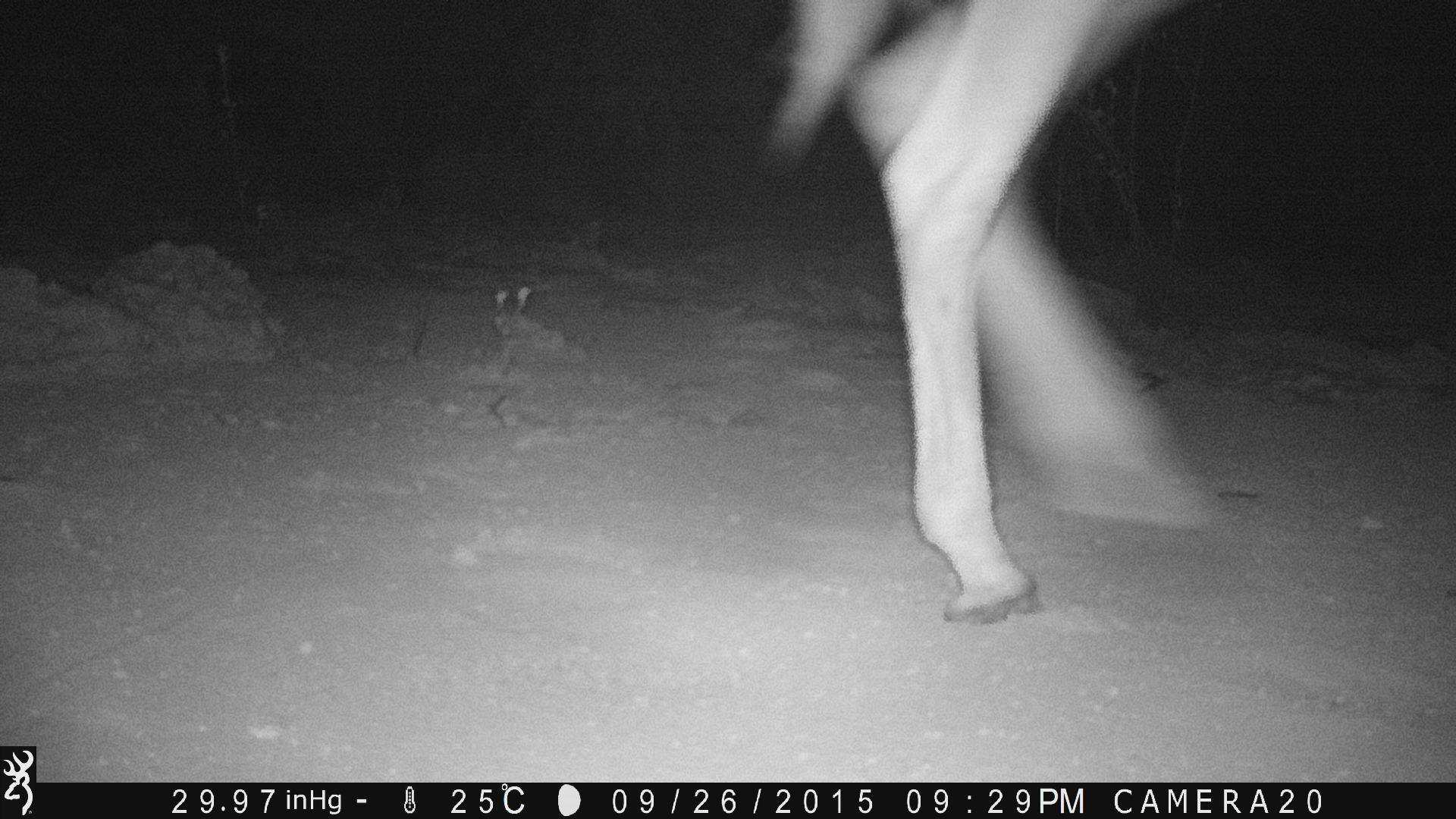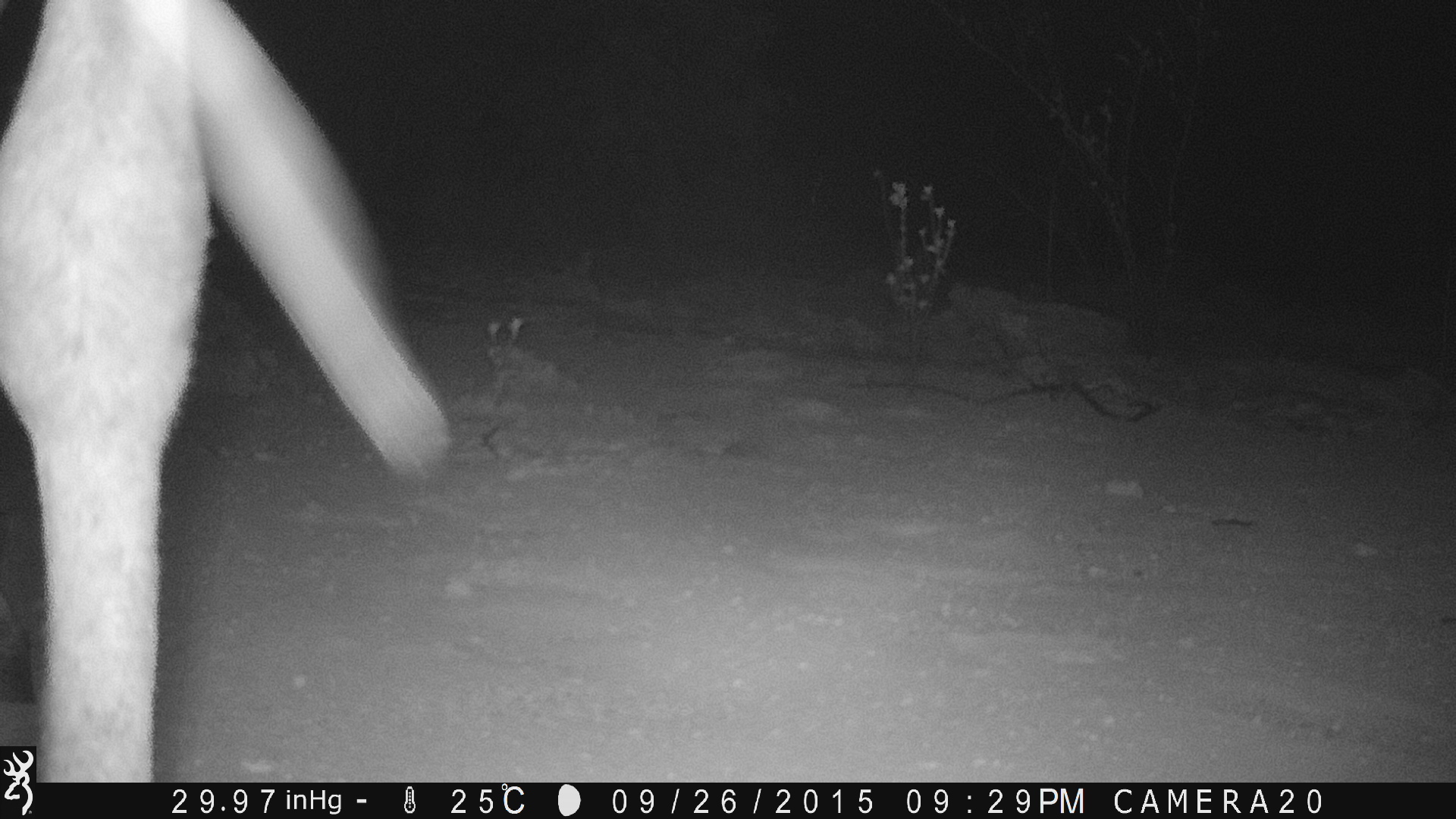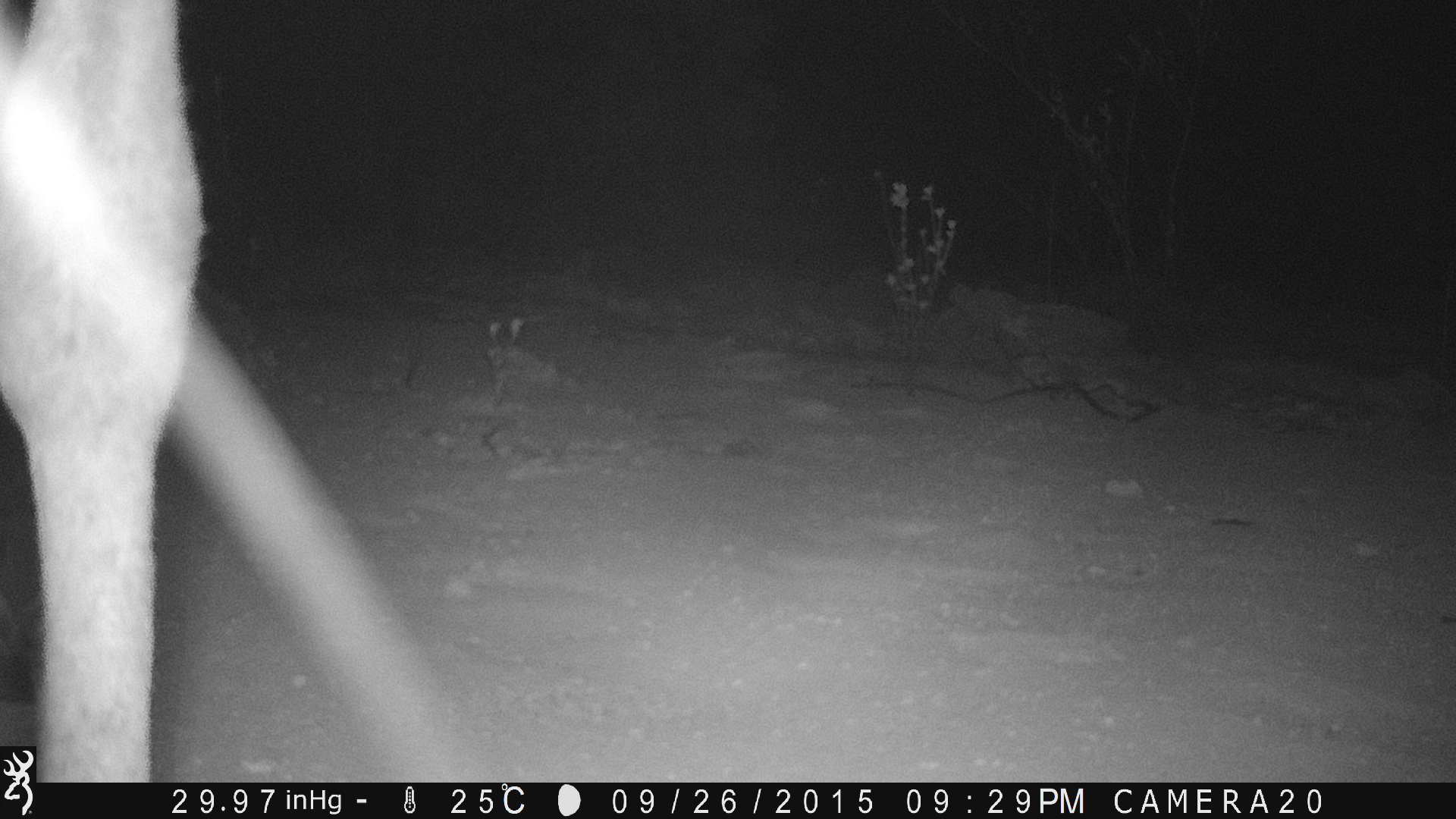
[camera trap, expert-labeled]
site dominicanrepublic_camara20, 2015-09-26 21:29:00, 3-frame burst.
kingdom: Animalia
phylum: Chordata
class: Mammalia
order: Perissodactyla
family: Equidae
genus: Equus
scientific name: Equus asinus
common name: donkey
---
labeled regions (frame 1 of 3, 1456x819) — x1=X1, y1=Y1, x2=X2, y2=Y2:
donkey: x1=749, y1=3, x2=1238, y2=623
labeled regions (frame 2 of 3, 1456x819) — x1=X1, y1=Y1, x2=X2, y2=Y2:
donkey: x1=2, y1=0, x2=467, y2=747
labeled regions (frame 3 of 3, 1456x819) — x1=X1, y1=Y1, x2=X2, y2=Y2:
donkey: x1=0, y1=0, x2=461, y2=790